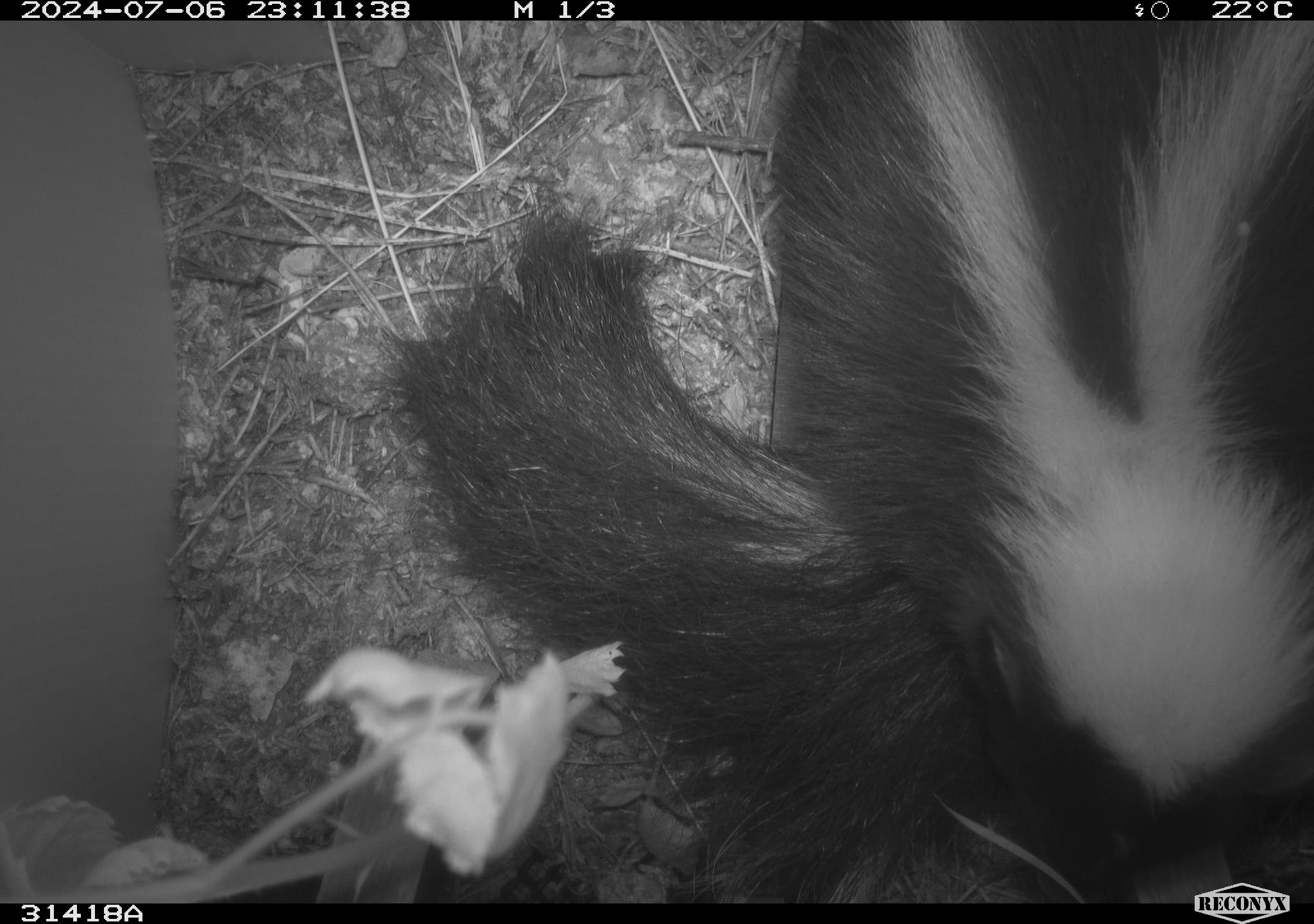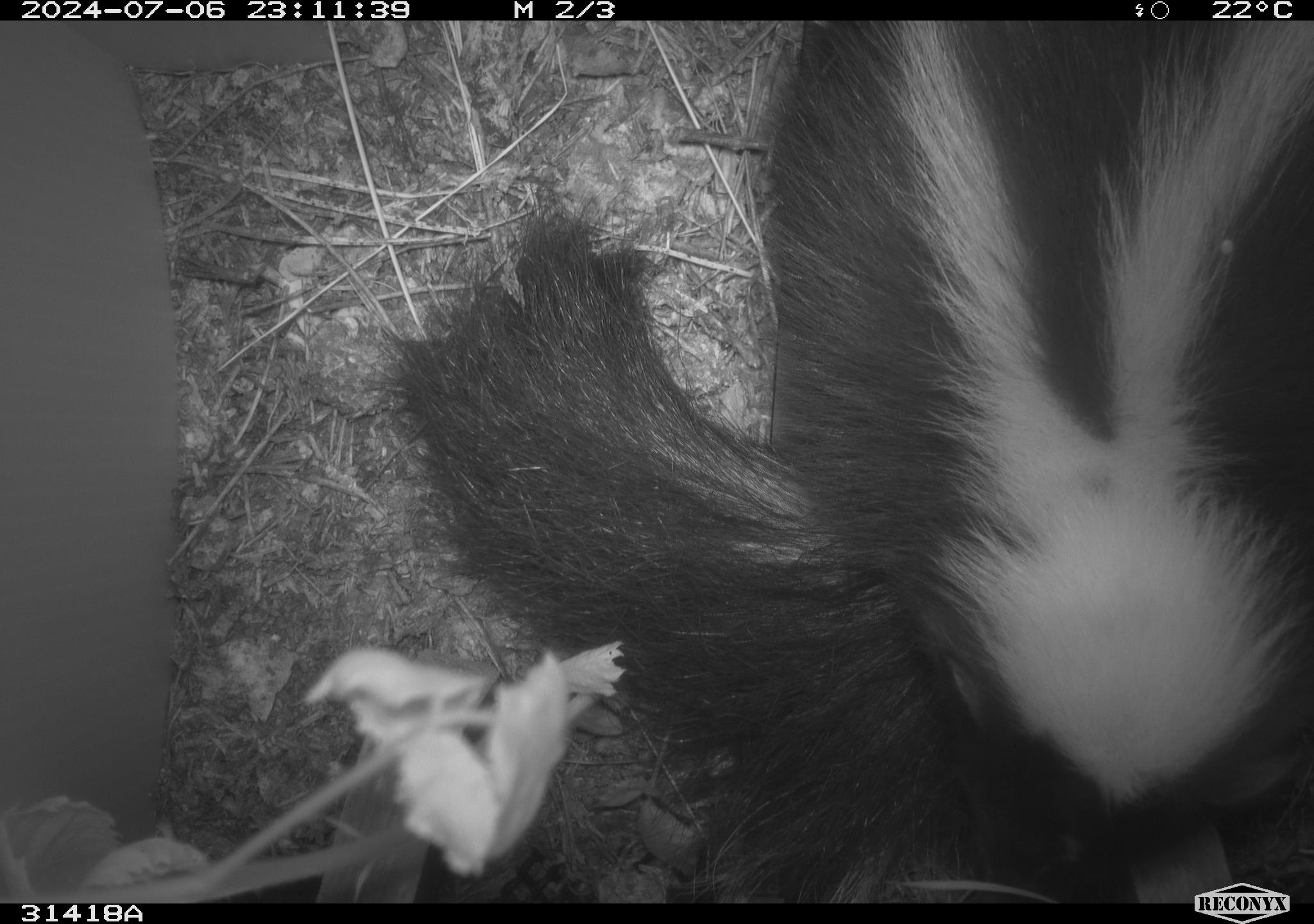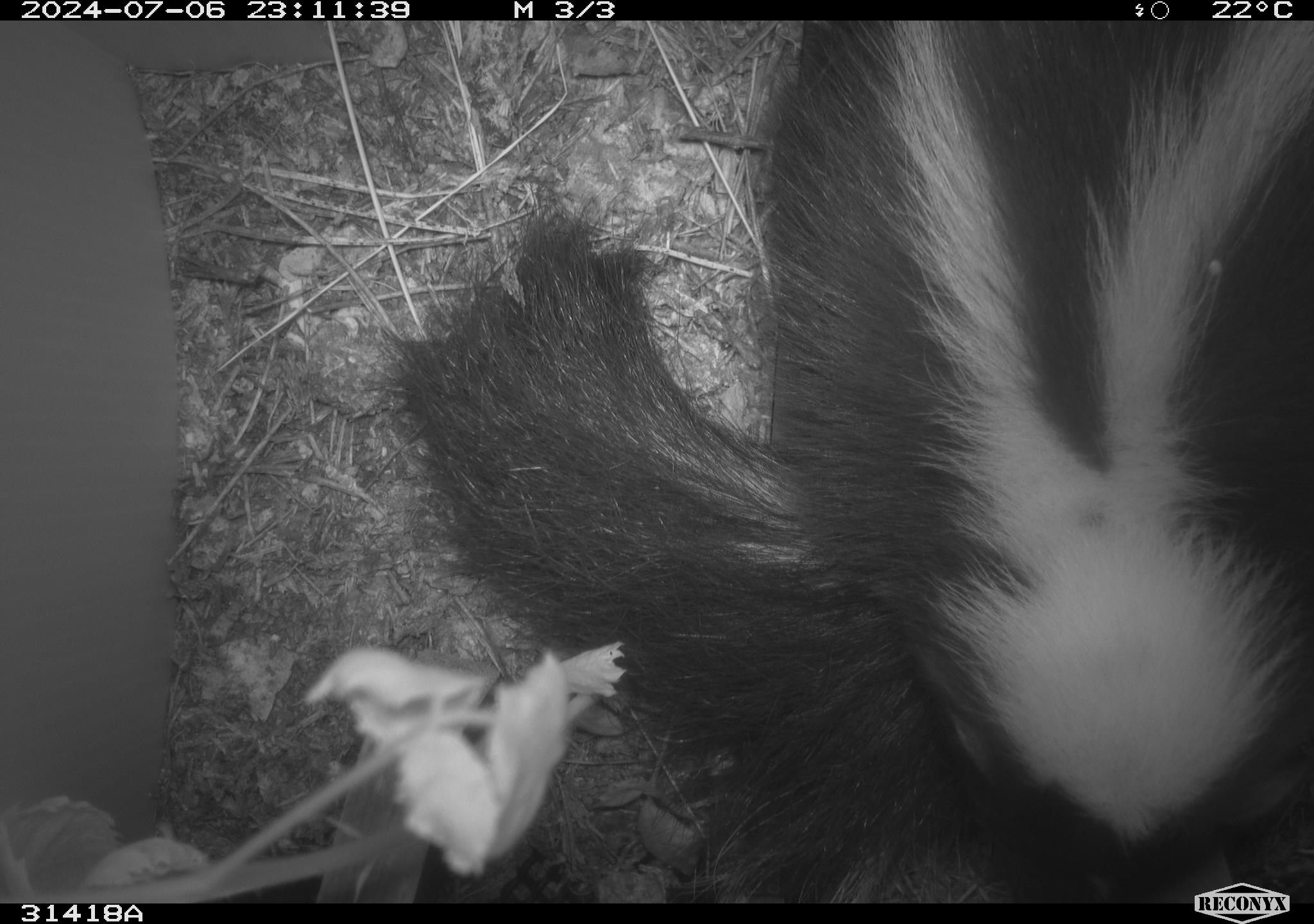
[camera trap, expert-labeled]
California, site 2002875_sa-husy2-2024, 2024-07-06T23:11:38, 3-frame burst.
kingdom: Animalia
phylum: Chordata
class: Mammalia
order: Carnivora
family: Mephitidae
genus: Mephitis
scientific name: Mephitis mephitis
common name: striped skunk